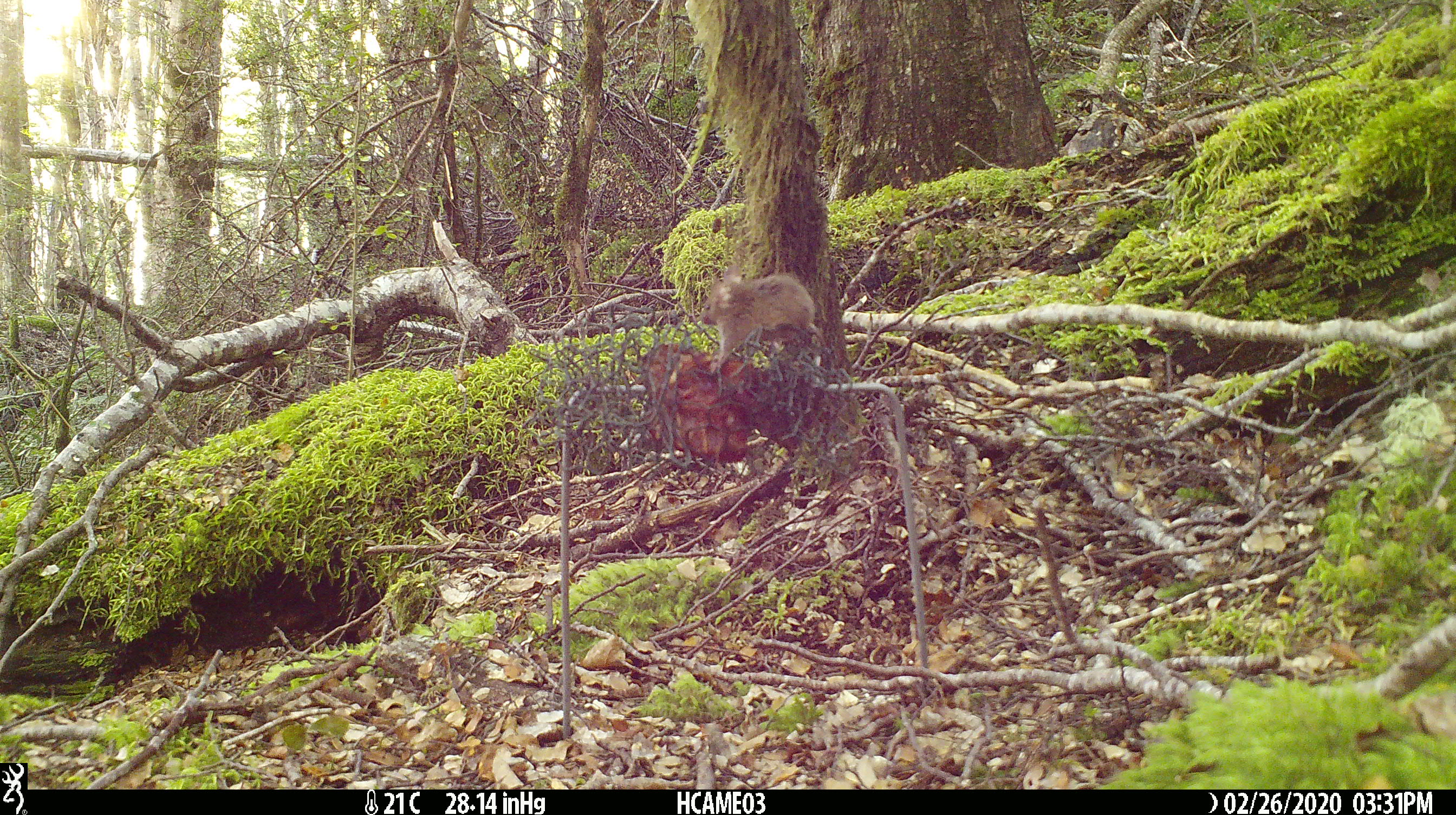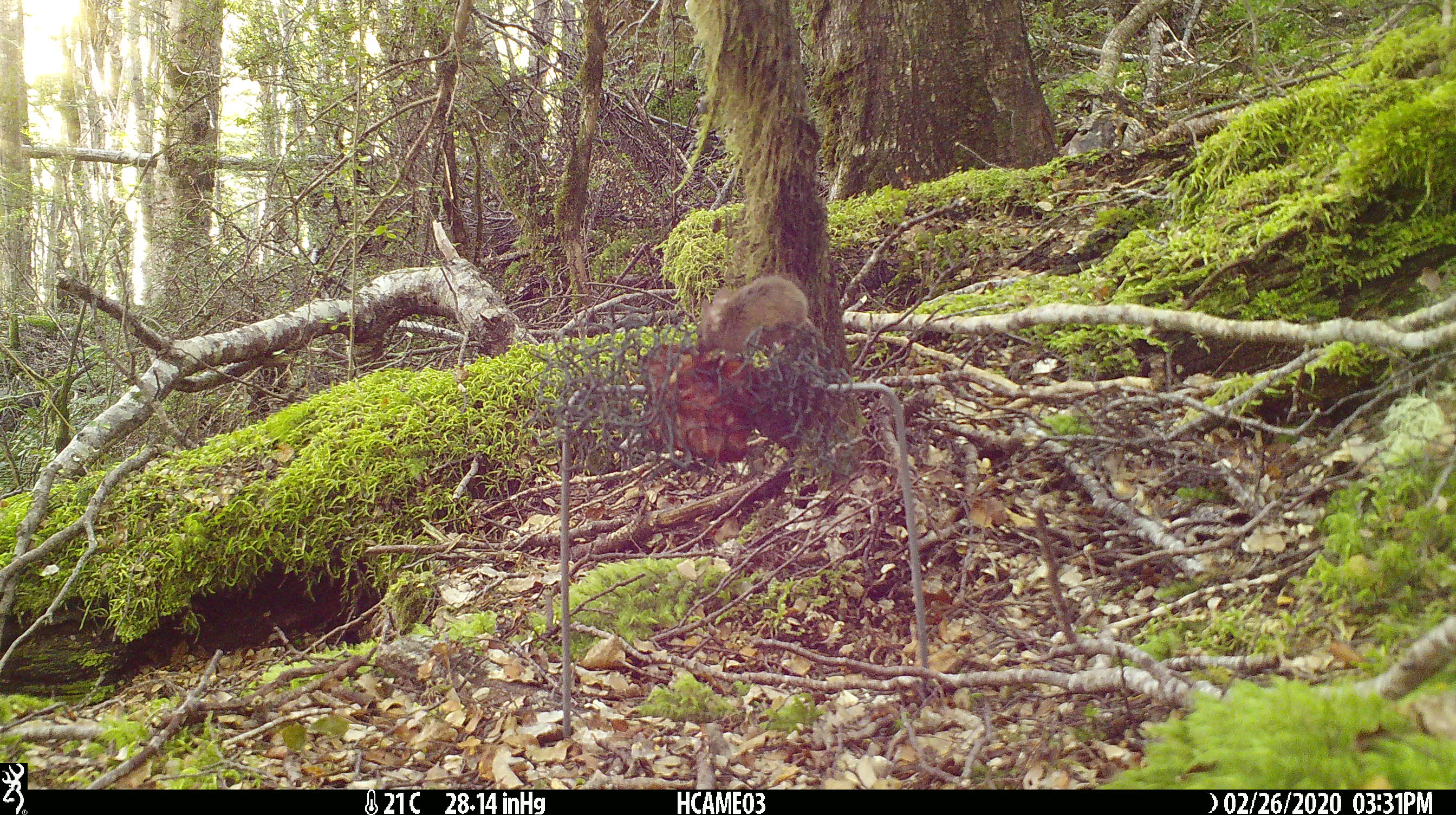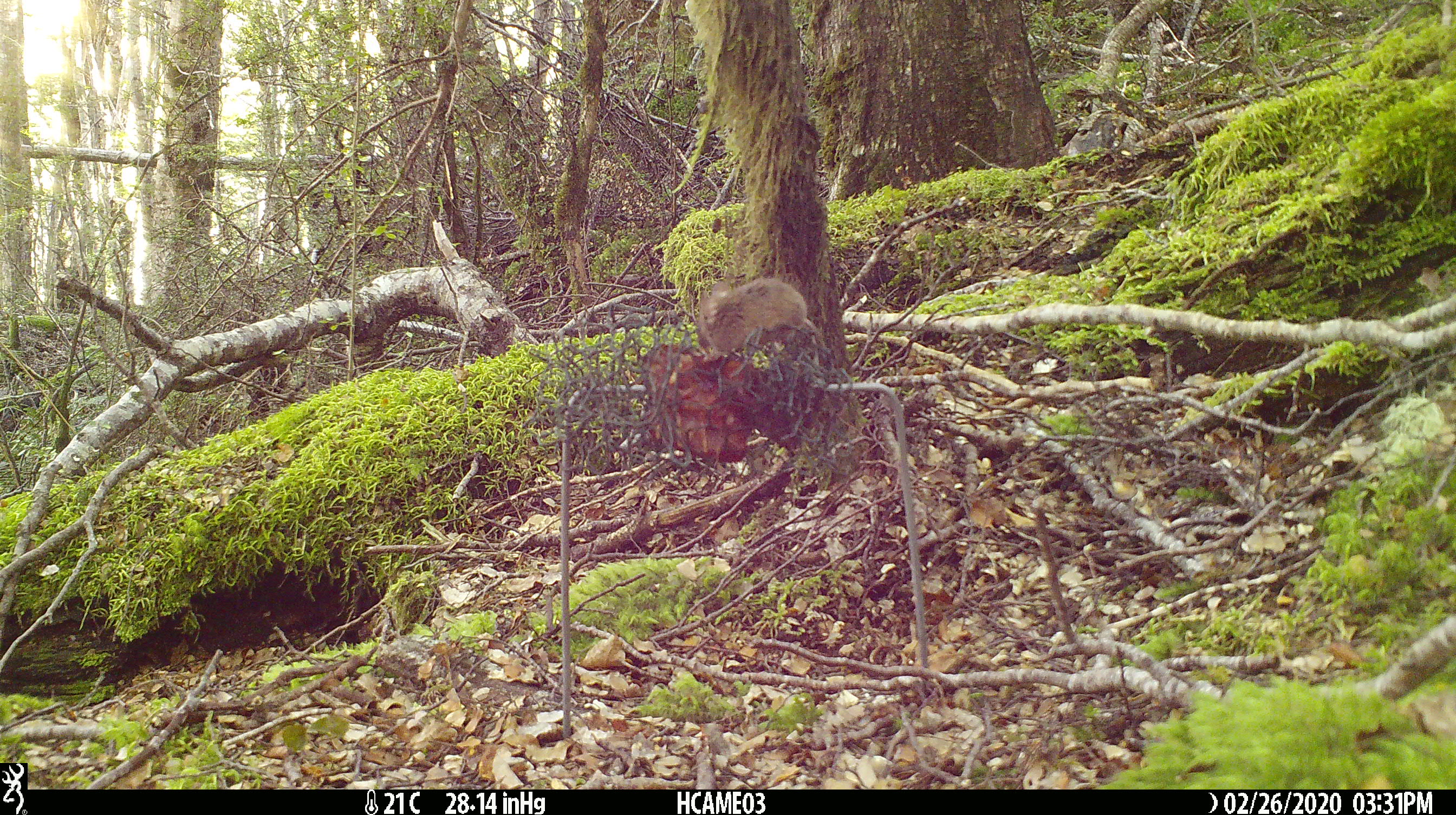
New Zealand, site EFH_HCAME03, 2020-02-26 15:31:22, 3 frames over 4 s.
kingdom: Animalia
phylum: Chordata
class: Mammalia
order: Rodentia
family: Muridae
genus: Mus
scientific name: Mus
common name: mouse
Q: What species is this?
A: Mouse (Mus).